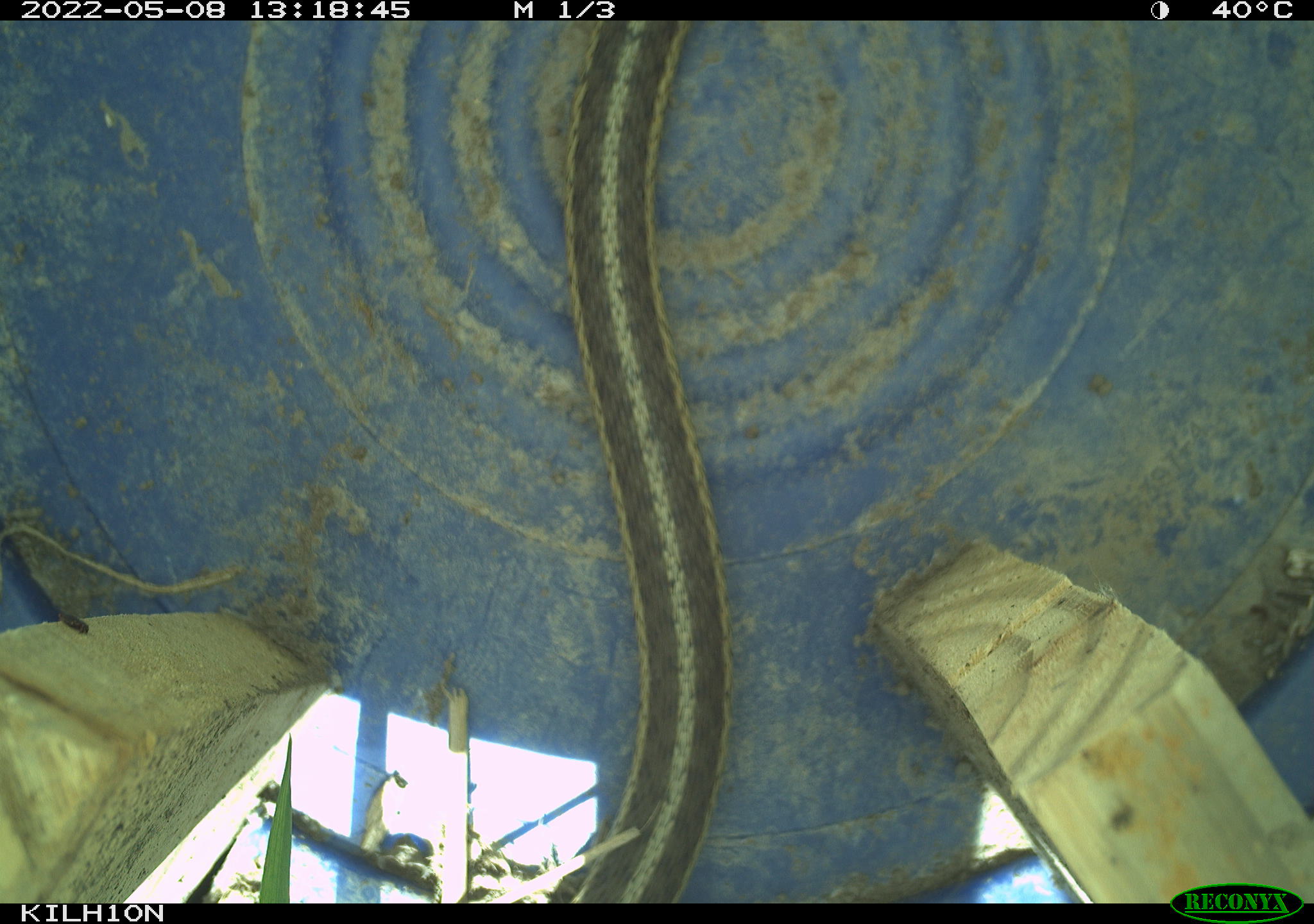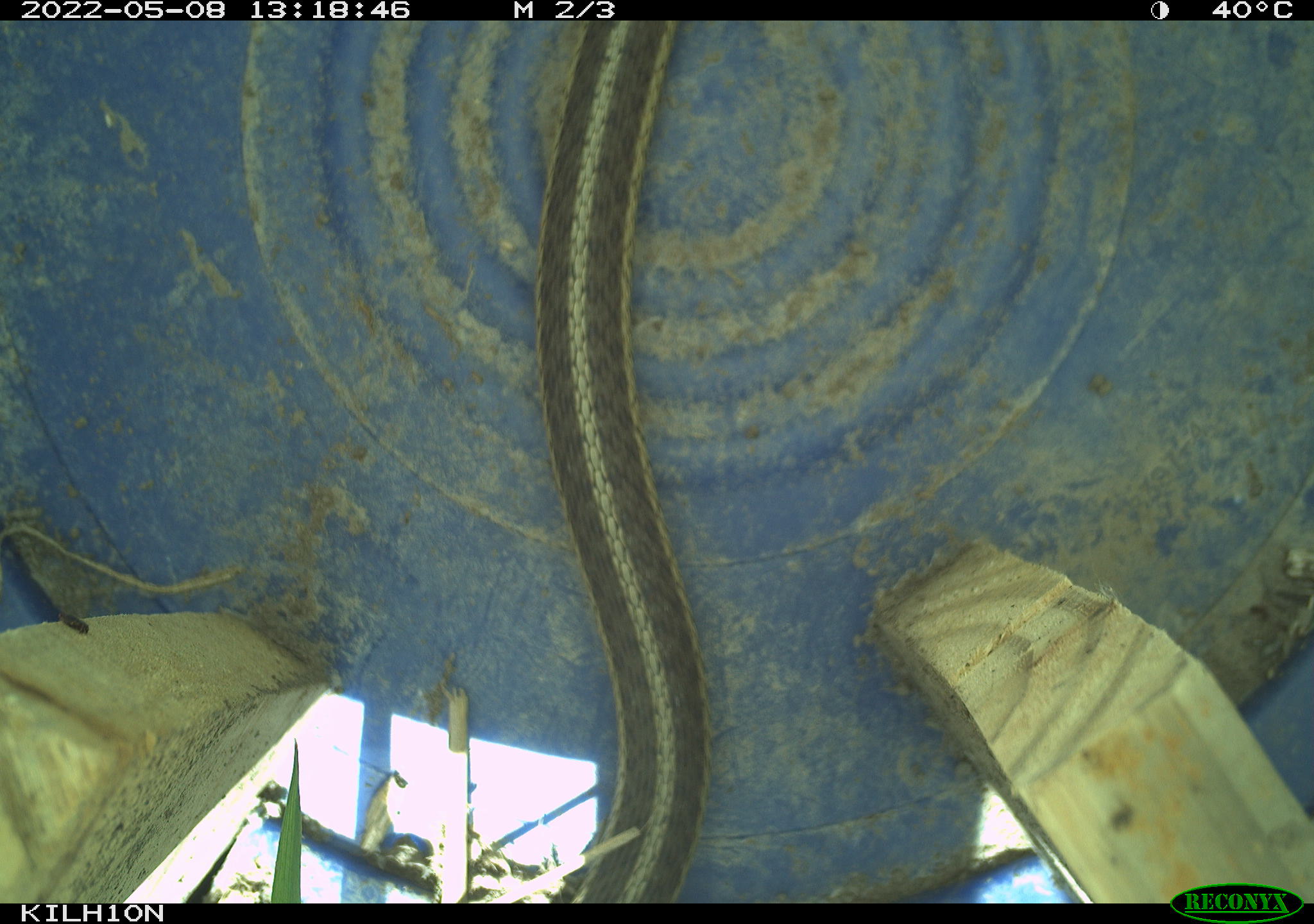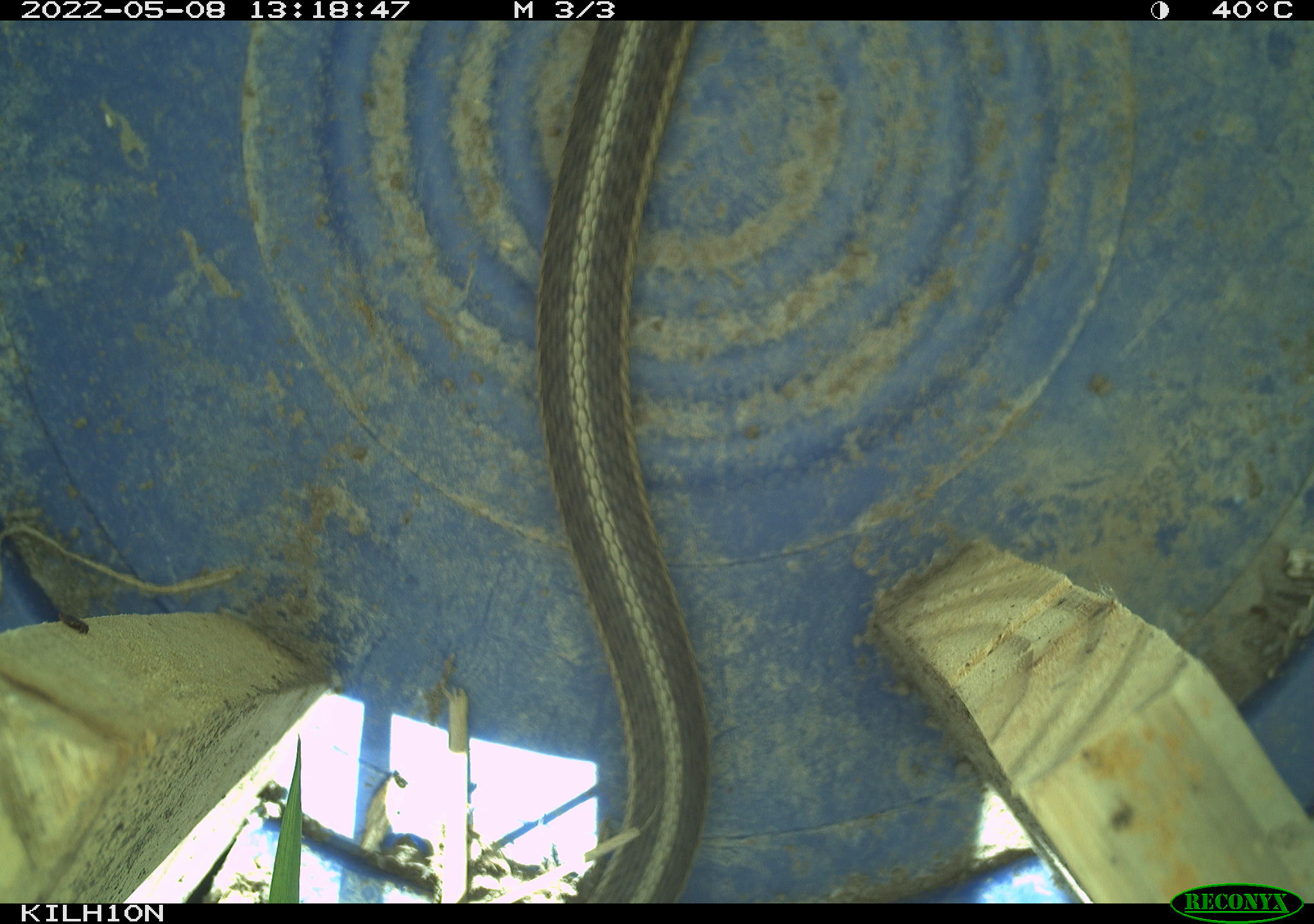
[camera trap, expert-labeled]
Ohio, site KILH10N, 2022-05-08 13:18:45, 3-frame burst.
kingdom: Animalia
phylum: Chordata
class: Reptilia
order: Squamata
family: Colubridae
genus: Thamnophis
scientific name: Thamnophis sirtalis sirtalis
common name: eastern gartersnake